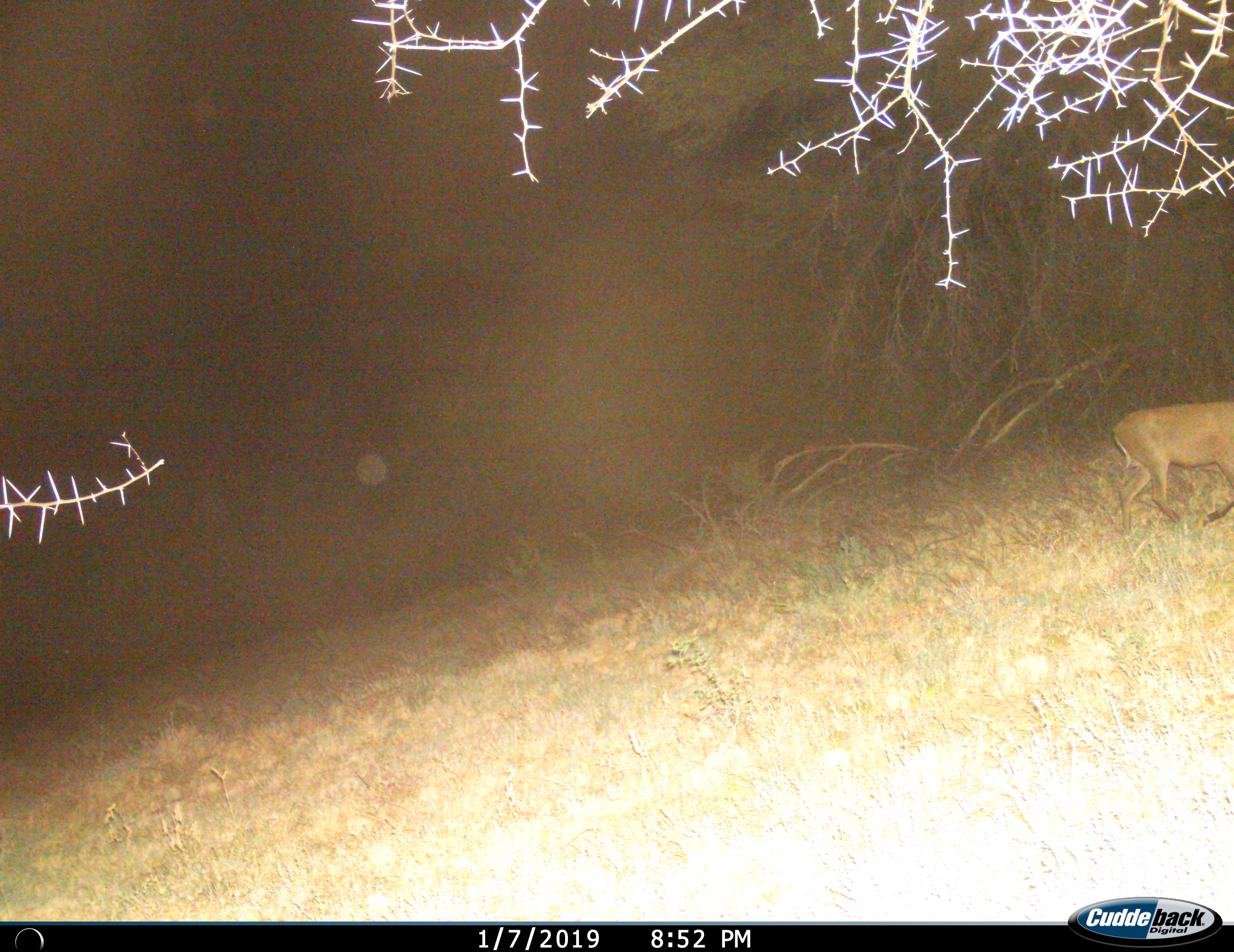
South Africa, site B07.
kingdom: Animalia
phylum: Chordata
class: Mammalia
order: Artiodactyla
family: Bovidae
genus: Sylvicapra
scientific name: Sylvicapra grimmia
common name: common grey duiker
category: duikercommongrey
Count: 1.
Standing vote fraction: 0%.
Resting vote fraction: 0%.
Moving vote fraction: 100%.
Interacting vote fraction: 0%.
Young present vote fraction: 0%.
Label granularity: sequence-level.